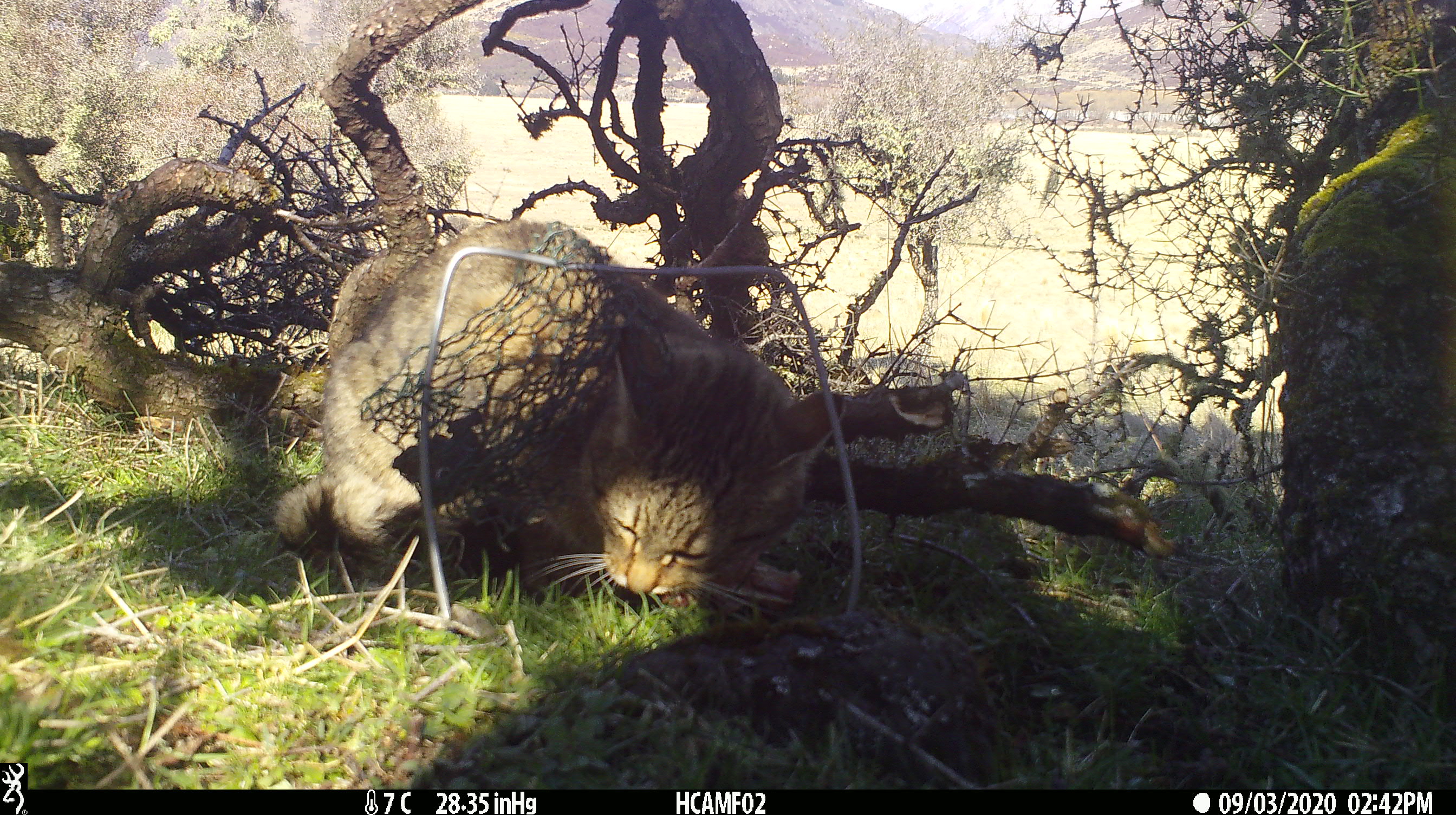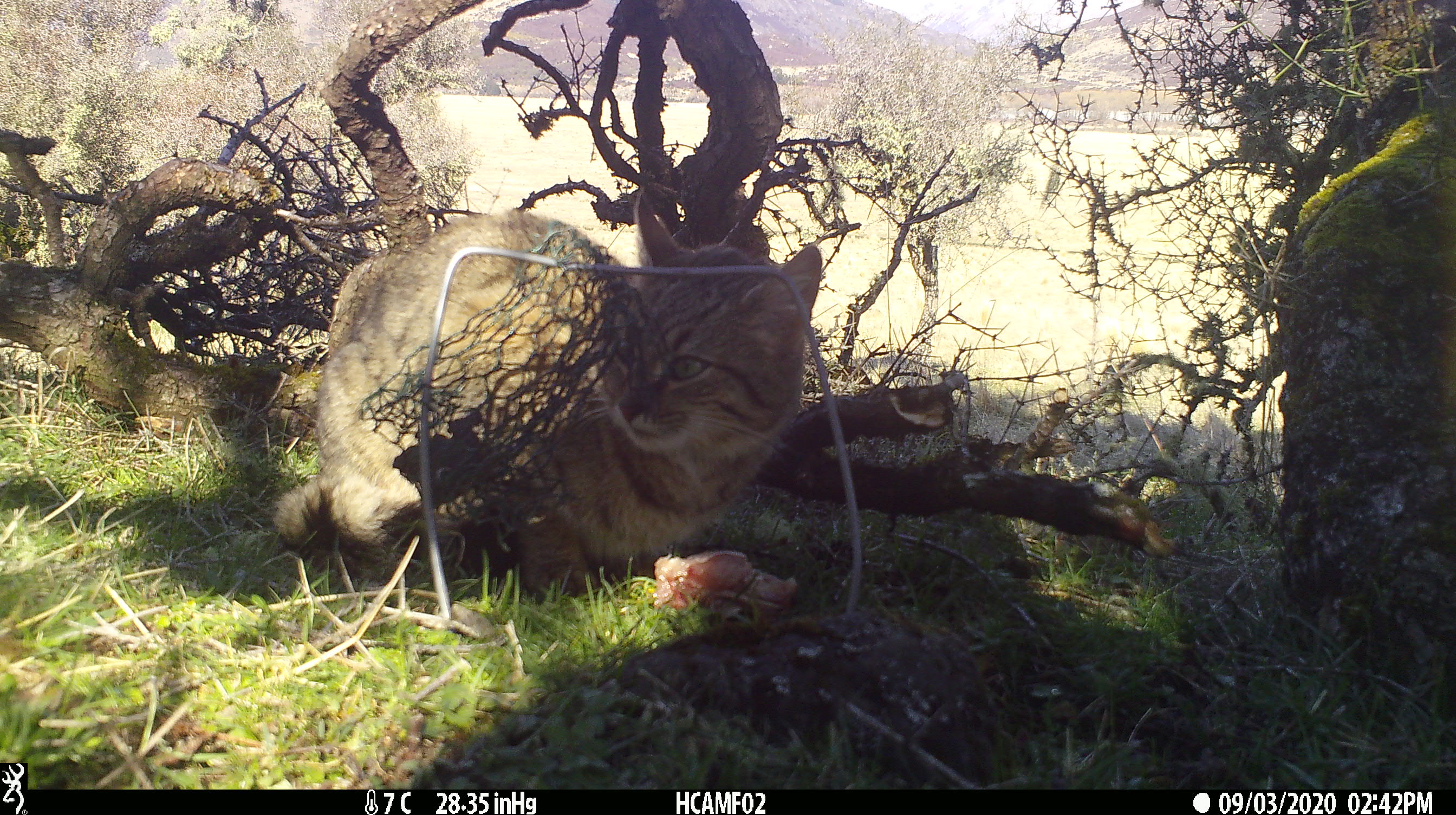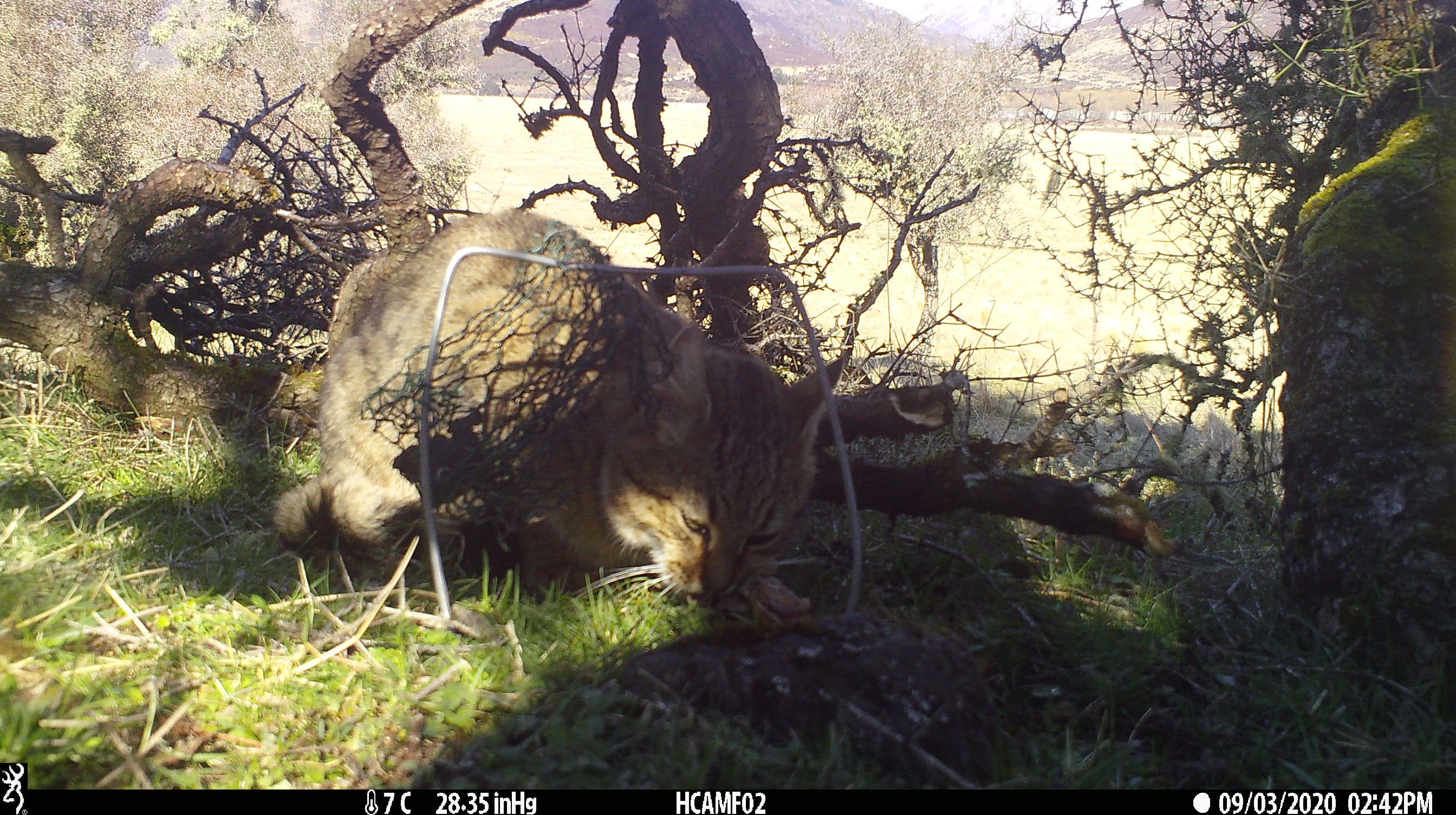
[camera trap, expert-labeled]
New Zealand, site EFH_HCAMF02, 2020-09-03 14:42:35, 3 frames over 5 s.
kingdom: Animalia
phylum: Chordata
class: Mammalia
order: Carnivora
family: Felidae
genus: Felis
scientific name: Felis catus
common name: domestic cat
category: cat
Cat (domestic cat) (Felis catus).